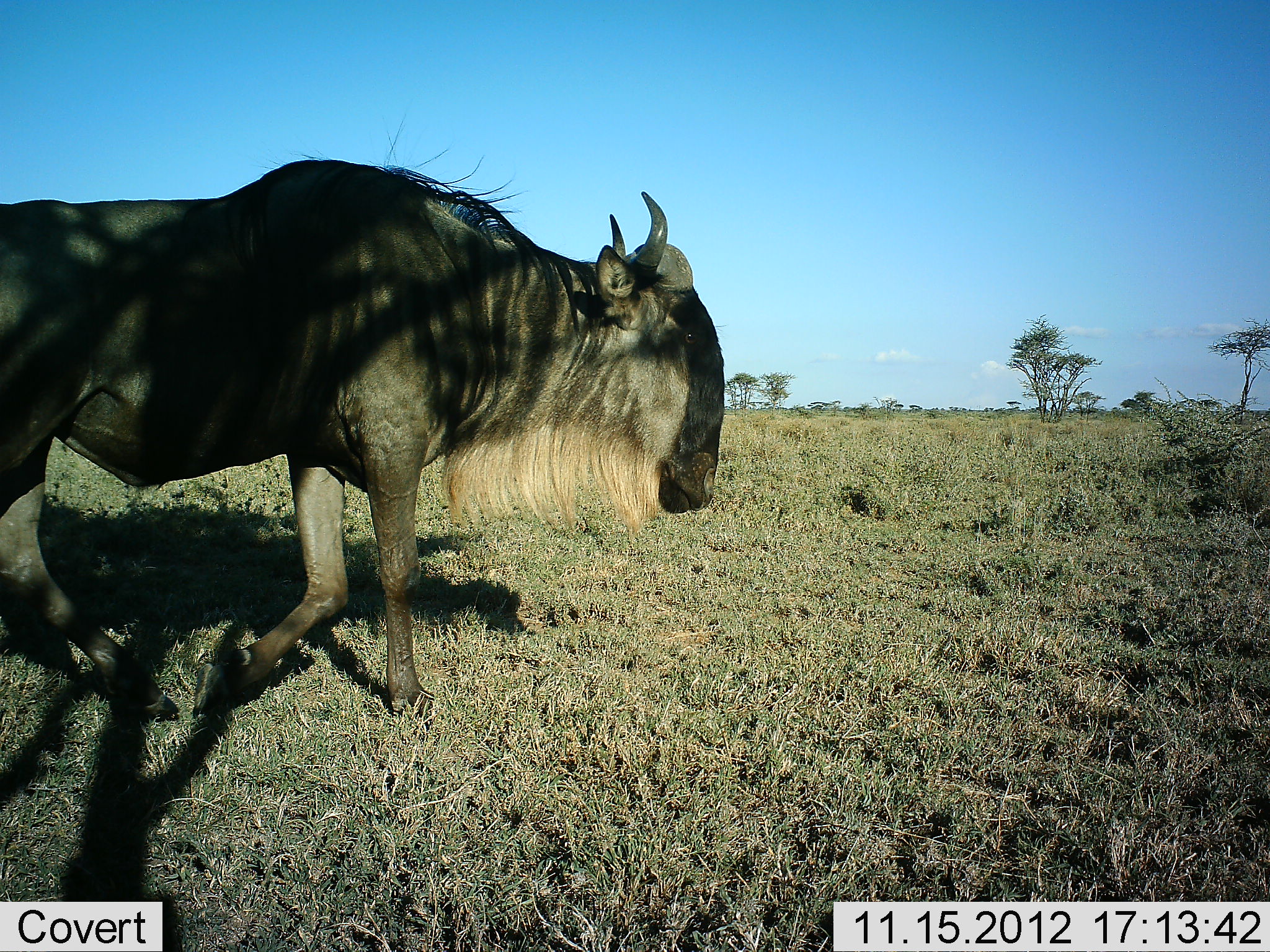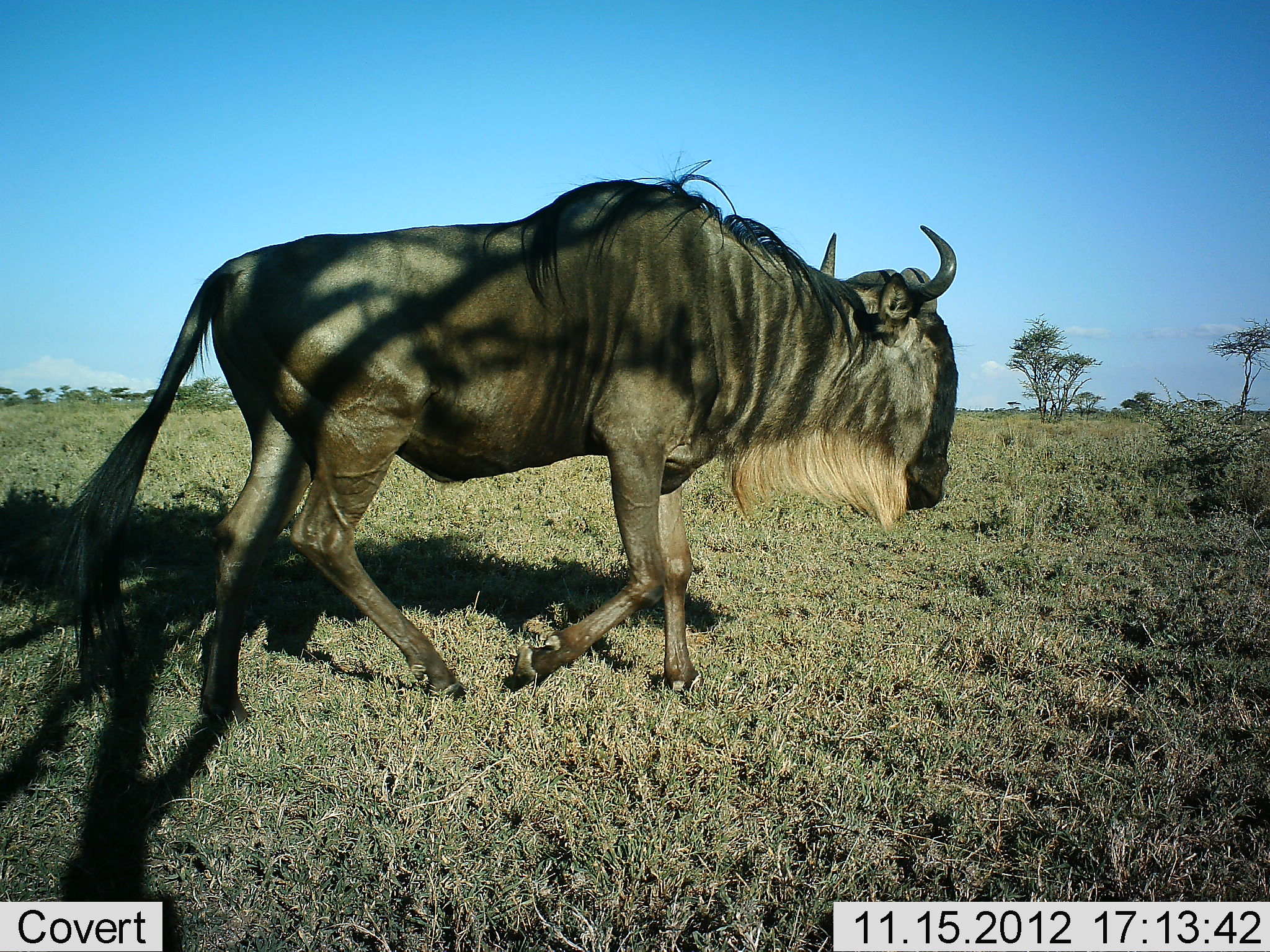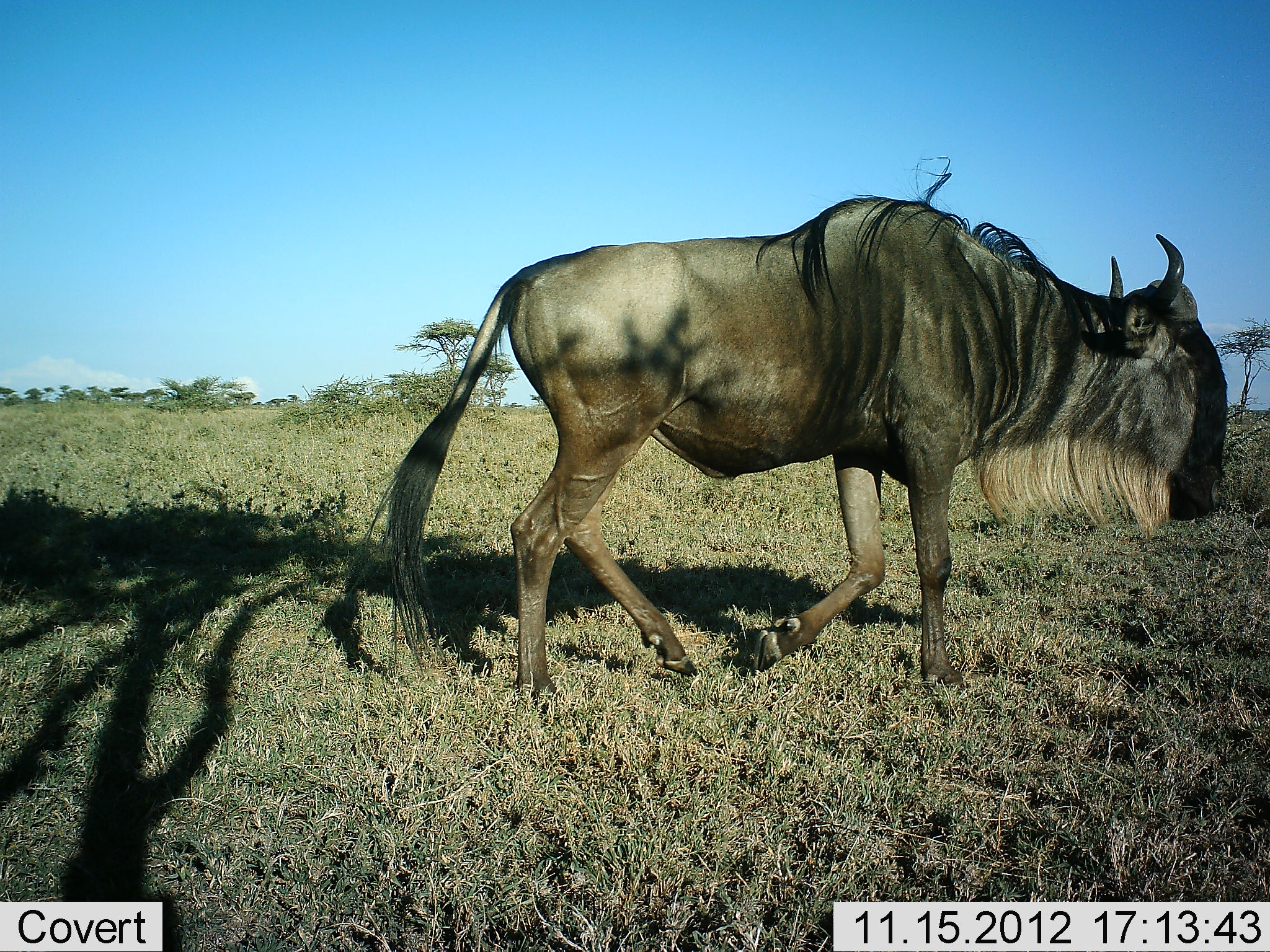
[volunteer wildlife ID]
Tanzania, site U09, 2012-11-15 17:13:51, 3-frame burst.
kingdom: Animalia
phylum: Chordata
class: Mammalia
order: Artiodactyla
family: Bovidae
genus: Connochaetes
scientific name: Connochaetes taurinus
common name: blue wildebeest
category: wildebeest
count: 1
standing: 0%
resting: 0%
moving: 100%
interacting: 0%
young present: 0%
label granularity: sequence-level